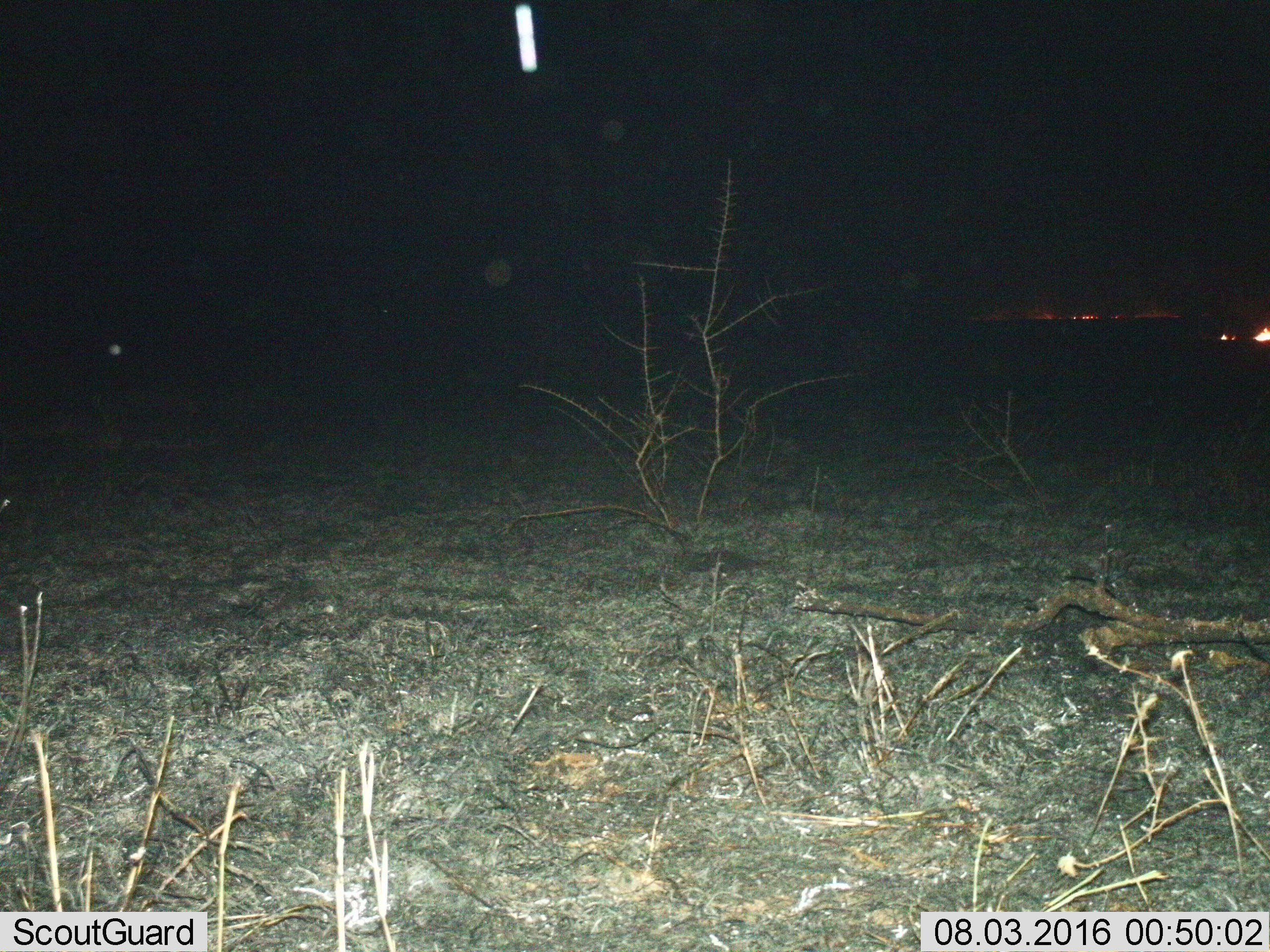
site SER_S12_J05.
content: unidentified animal